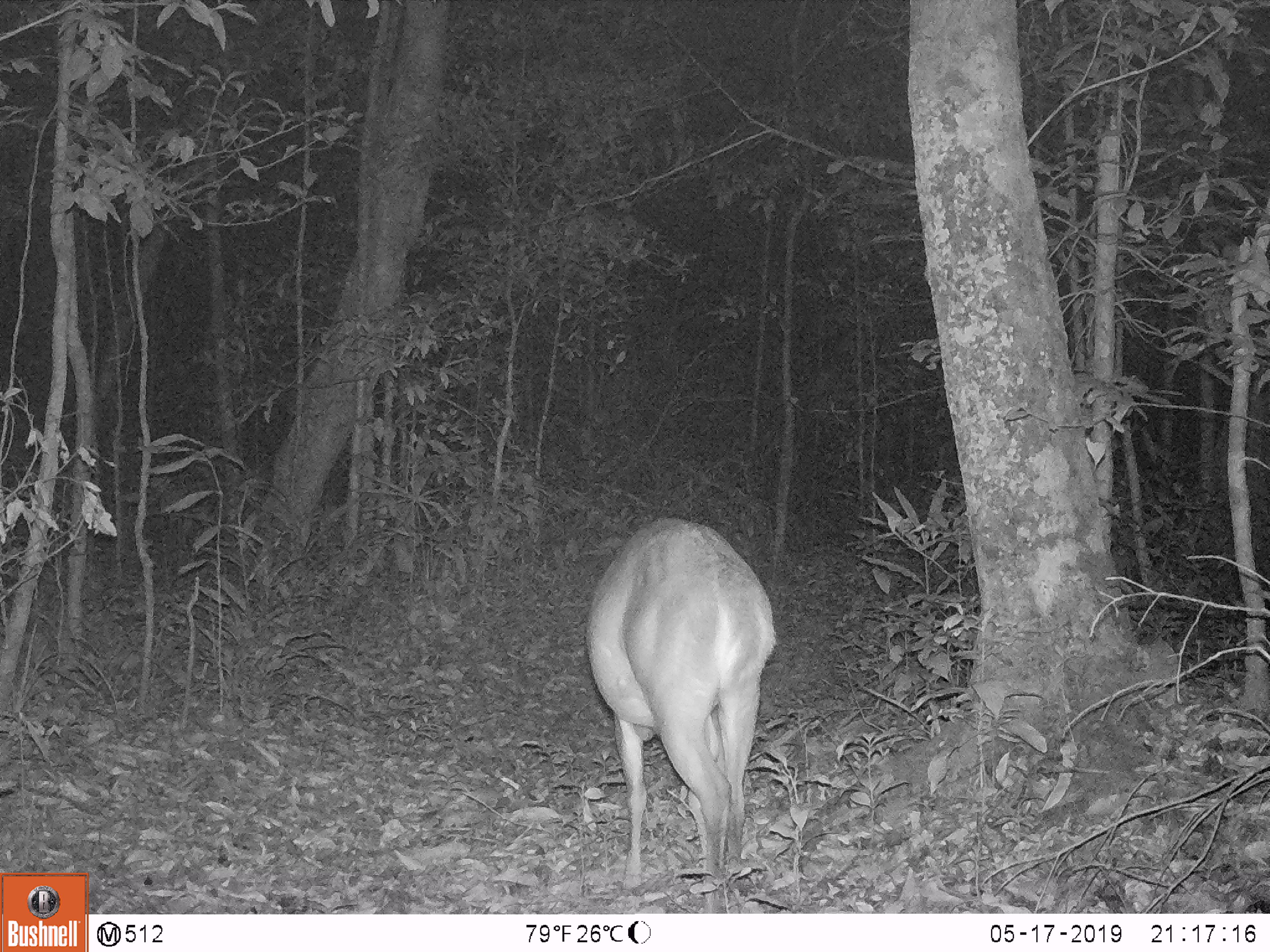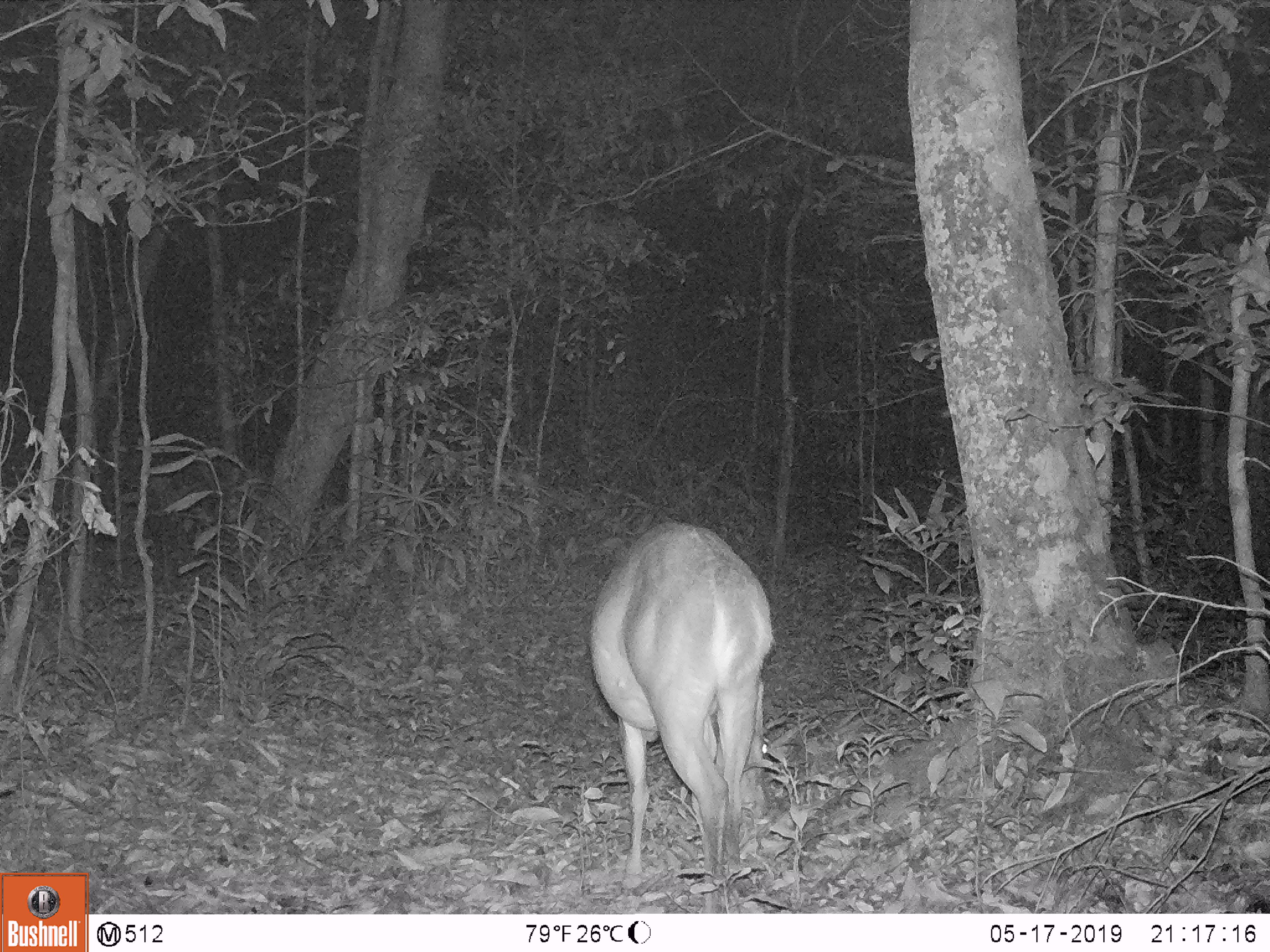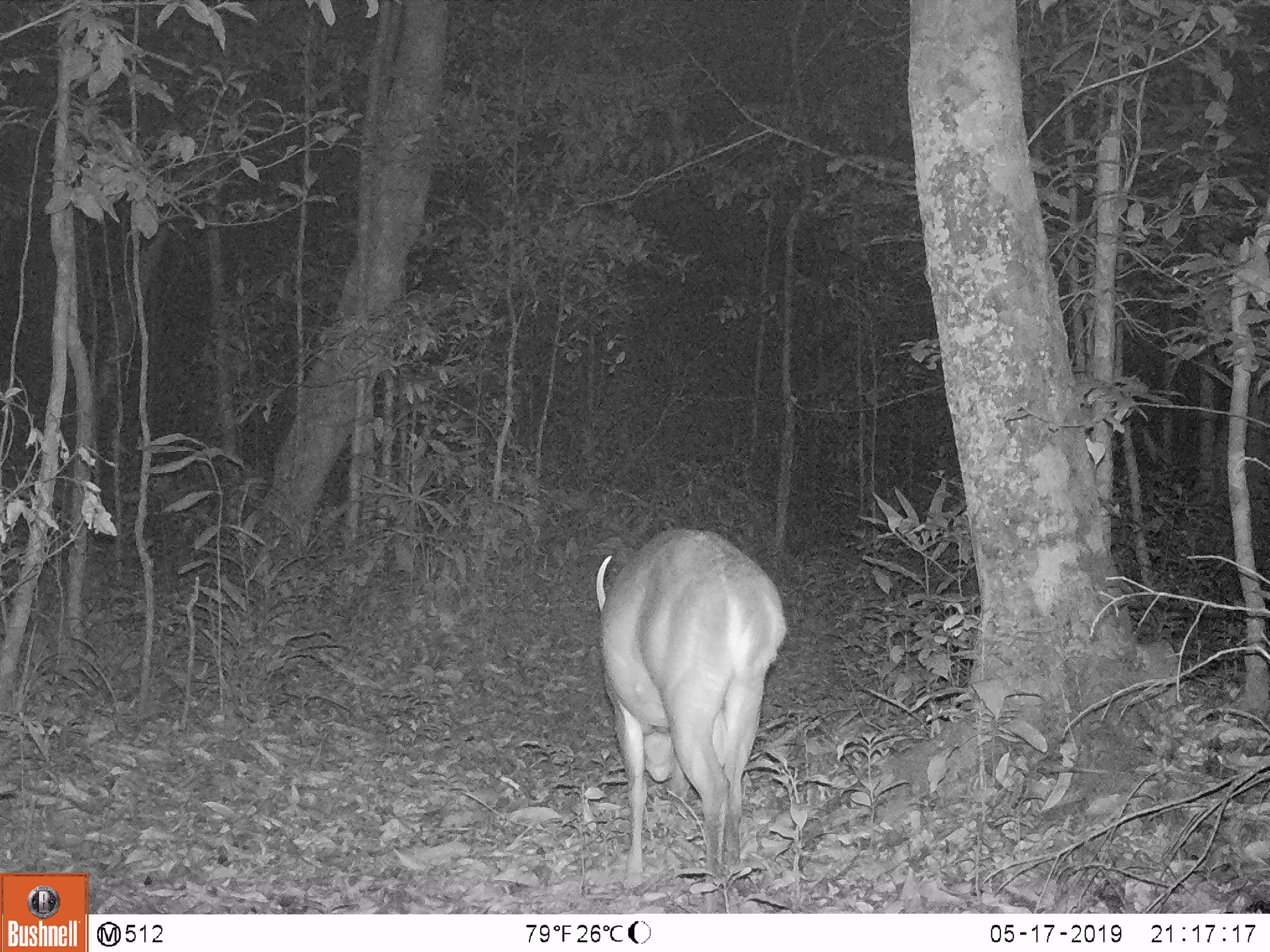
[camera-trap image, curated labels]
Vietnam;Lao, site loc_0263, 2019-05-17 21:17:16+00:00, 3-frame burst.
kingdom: Animalia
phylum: Chordata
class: Mammalia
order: Artiodactyla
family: Cervidae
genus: Muntiacus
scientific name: Muntiacus vuquangensis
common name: large-antlered muntjac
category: large antlered muntjac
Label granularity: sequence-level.